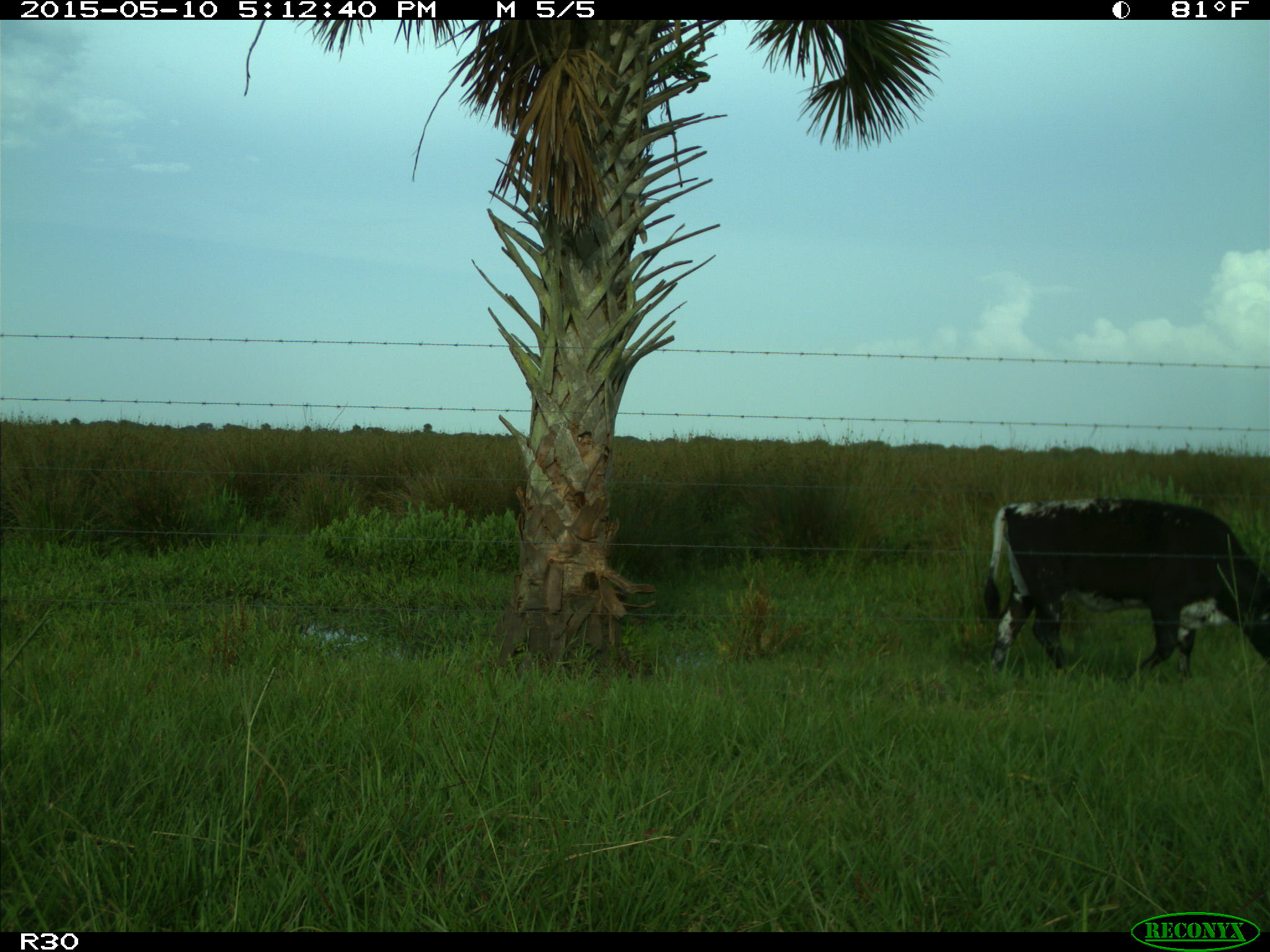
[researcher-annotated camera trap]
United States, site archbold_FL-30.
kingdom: Animalia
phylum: Chordata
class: Mammalia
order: Artiodactyla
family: Bovidae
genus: Bos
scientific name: Bos taurus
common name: domestic cow